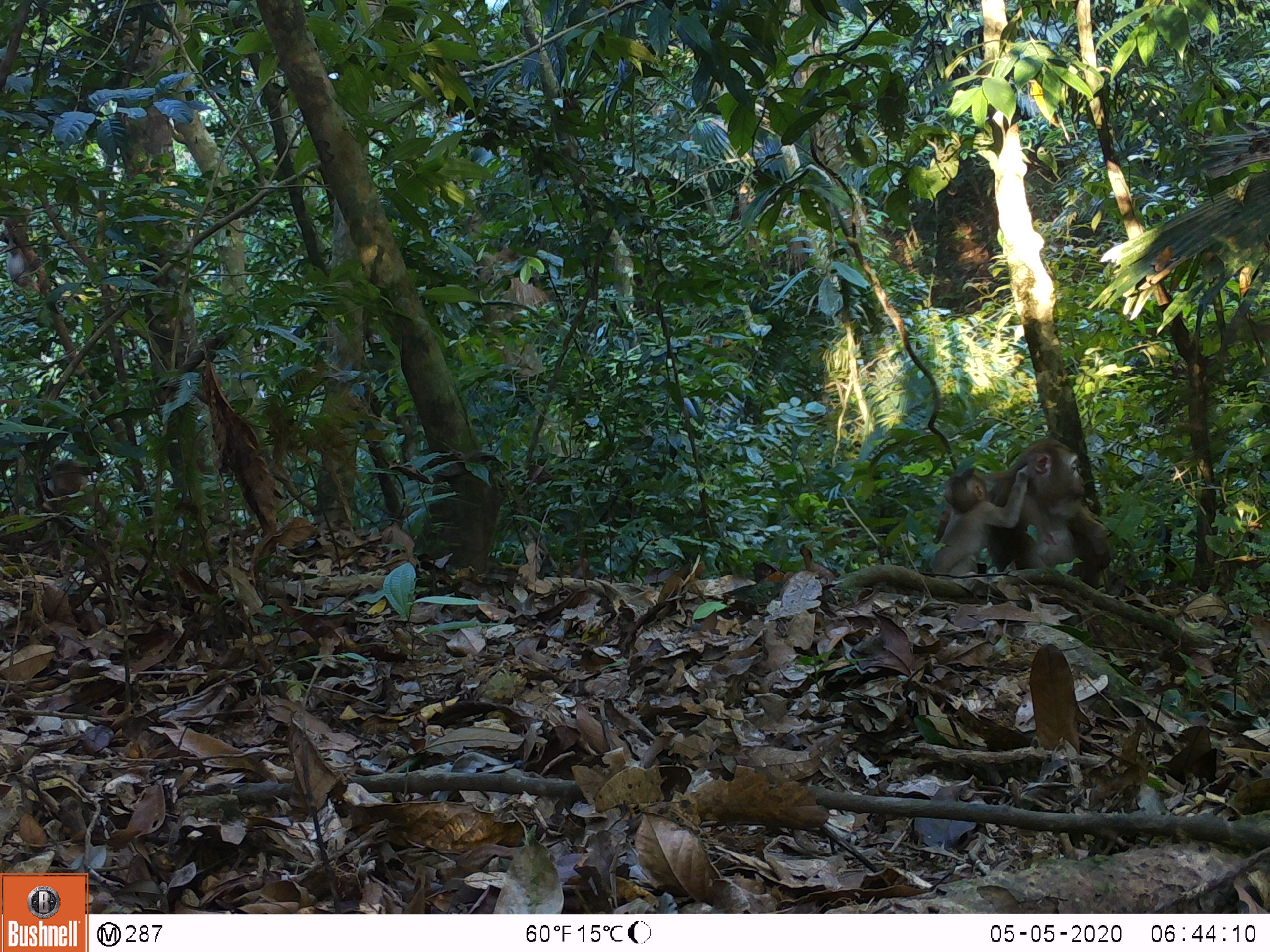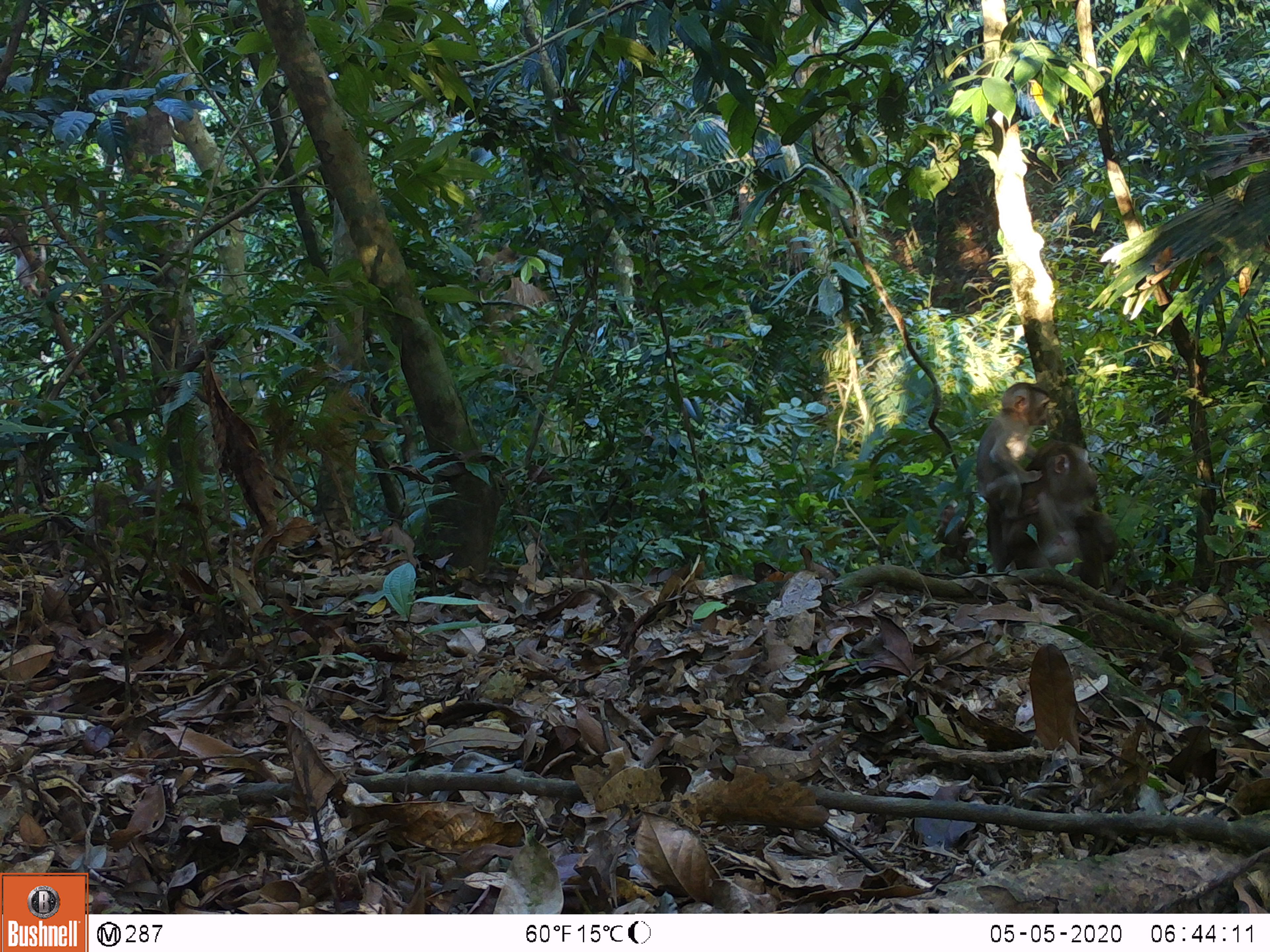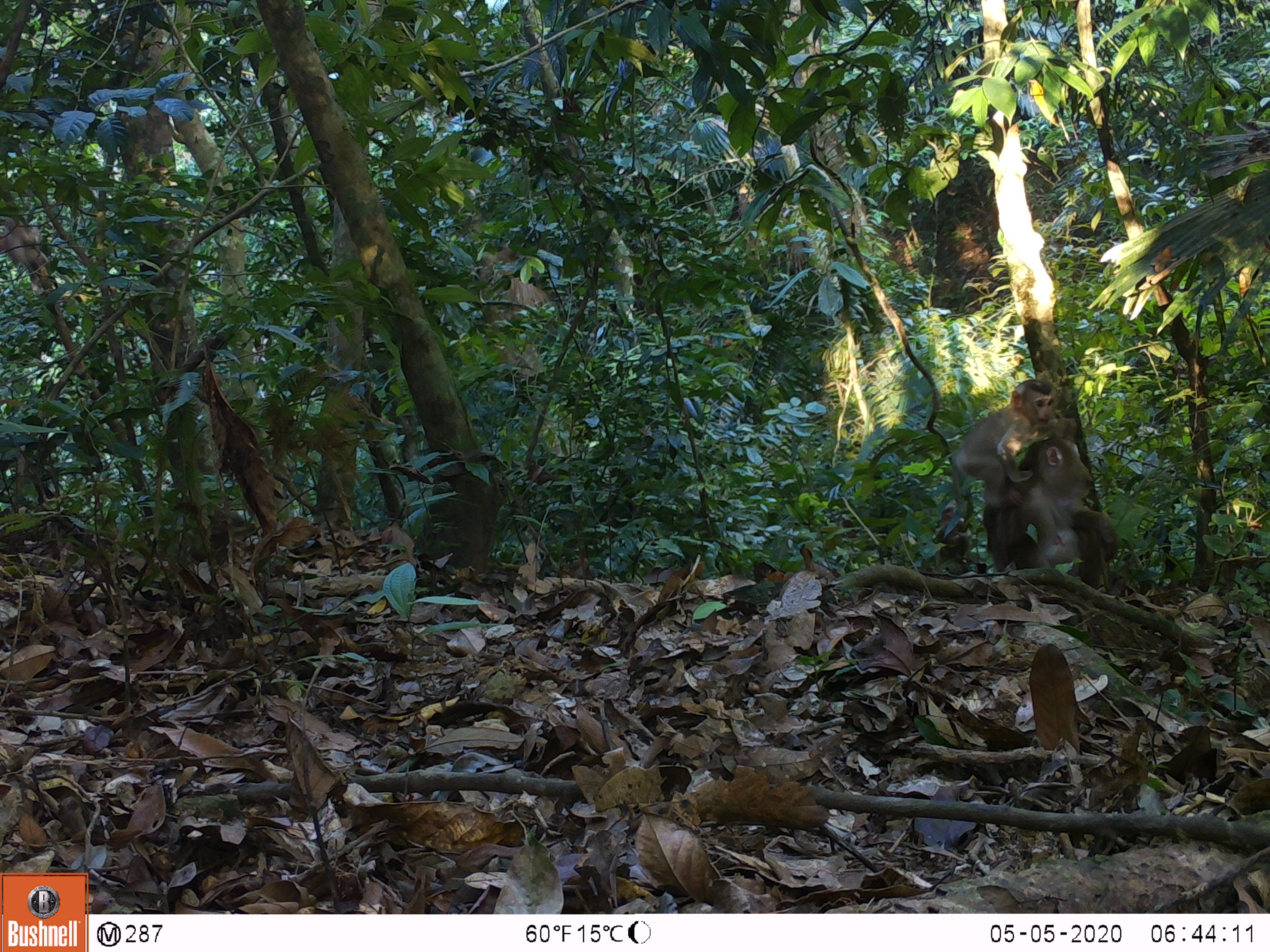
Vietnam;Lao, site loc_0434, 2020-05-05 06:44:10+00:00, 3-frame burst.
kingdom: Animalia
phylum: Chordata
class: Mammalia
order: Primates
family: Cercopithecidae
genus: Macaca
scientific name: Macaca nemestrina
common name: pig-tailed macaque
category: pig tailed macaque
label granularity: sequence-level